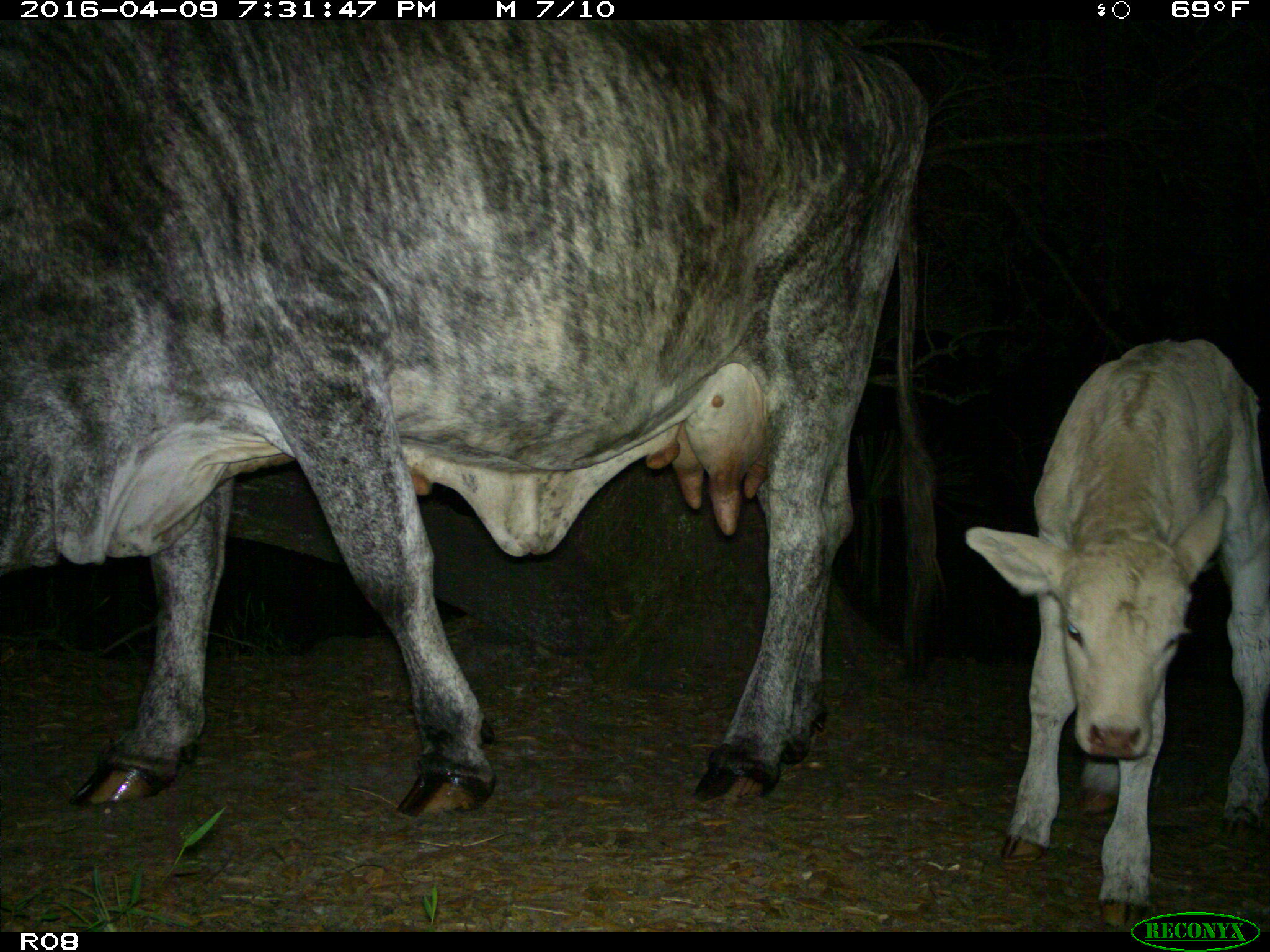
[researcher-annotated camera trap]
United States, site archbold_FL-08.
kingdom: Animalia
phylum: Chordata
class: Mammalia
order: Artiodactyla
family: Bovidae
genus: Bos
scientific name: Bos taurus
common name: domestic cow